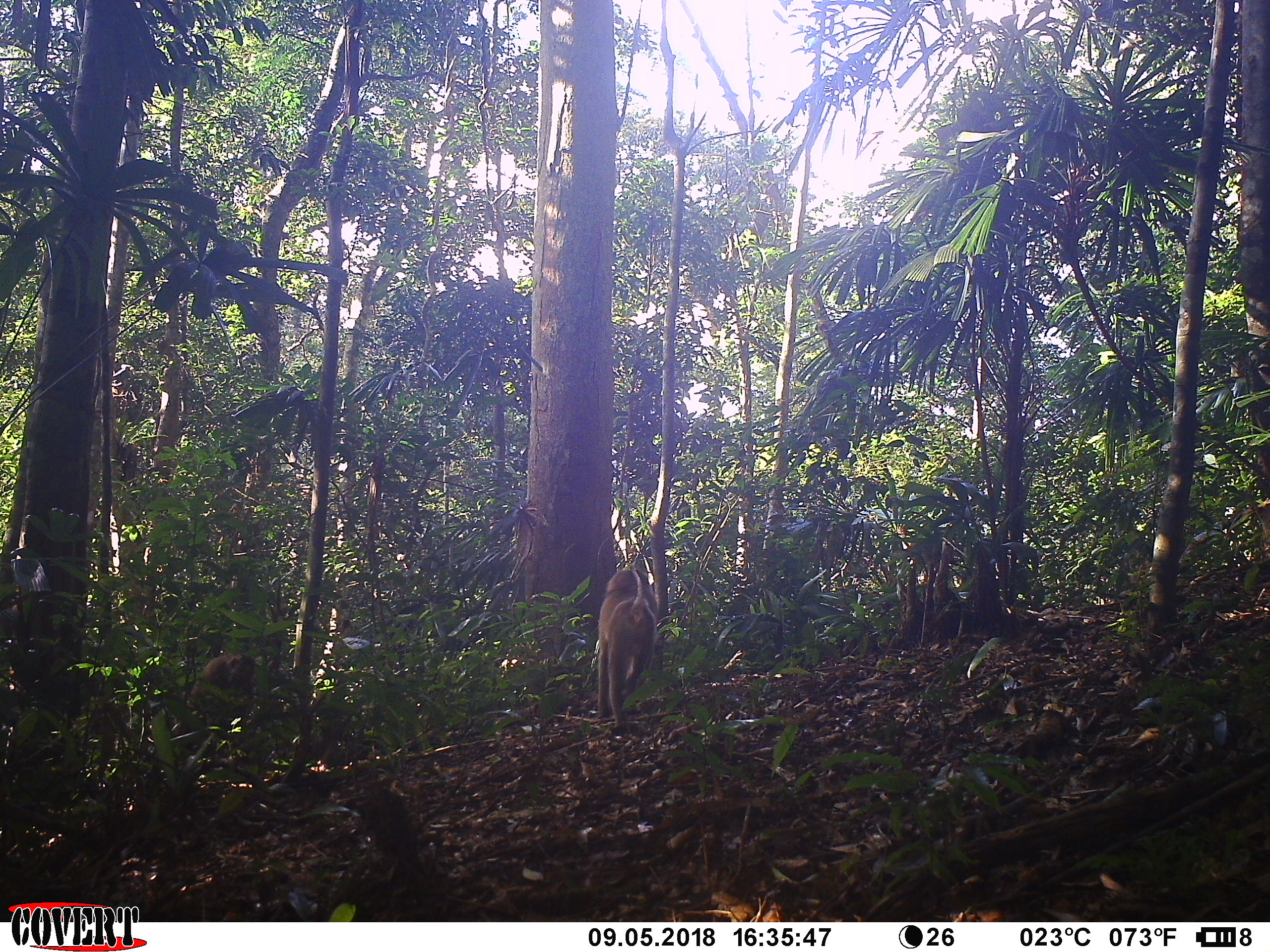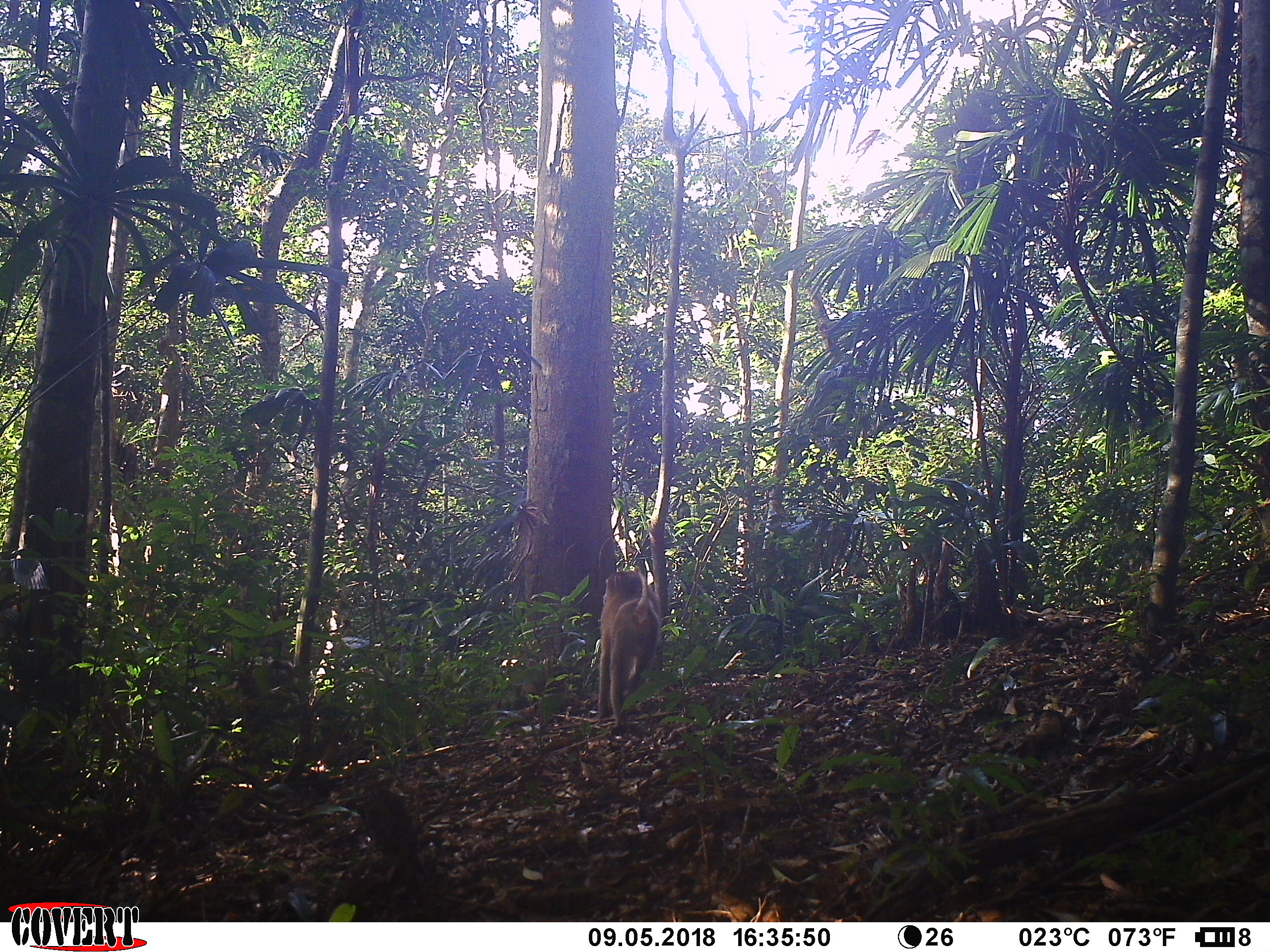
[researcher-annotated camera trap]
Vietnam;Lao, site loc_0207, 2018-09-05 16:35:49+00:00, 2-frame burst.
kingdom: Animalia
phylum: Chordata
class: Mammalia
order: Primates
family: Cercopithecidae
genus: Macaca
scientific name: Macaca nemestrina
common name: pig-tailed macaque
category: pig tailed macaque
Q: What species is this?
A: Pig tailed macaque (pig-tailed macaque) (Macaca nemestrina).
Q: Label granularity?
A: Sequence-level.